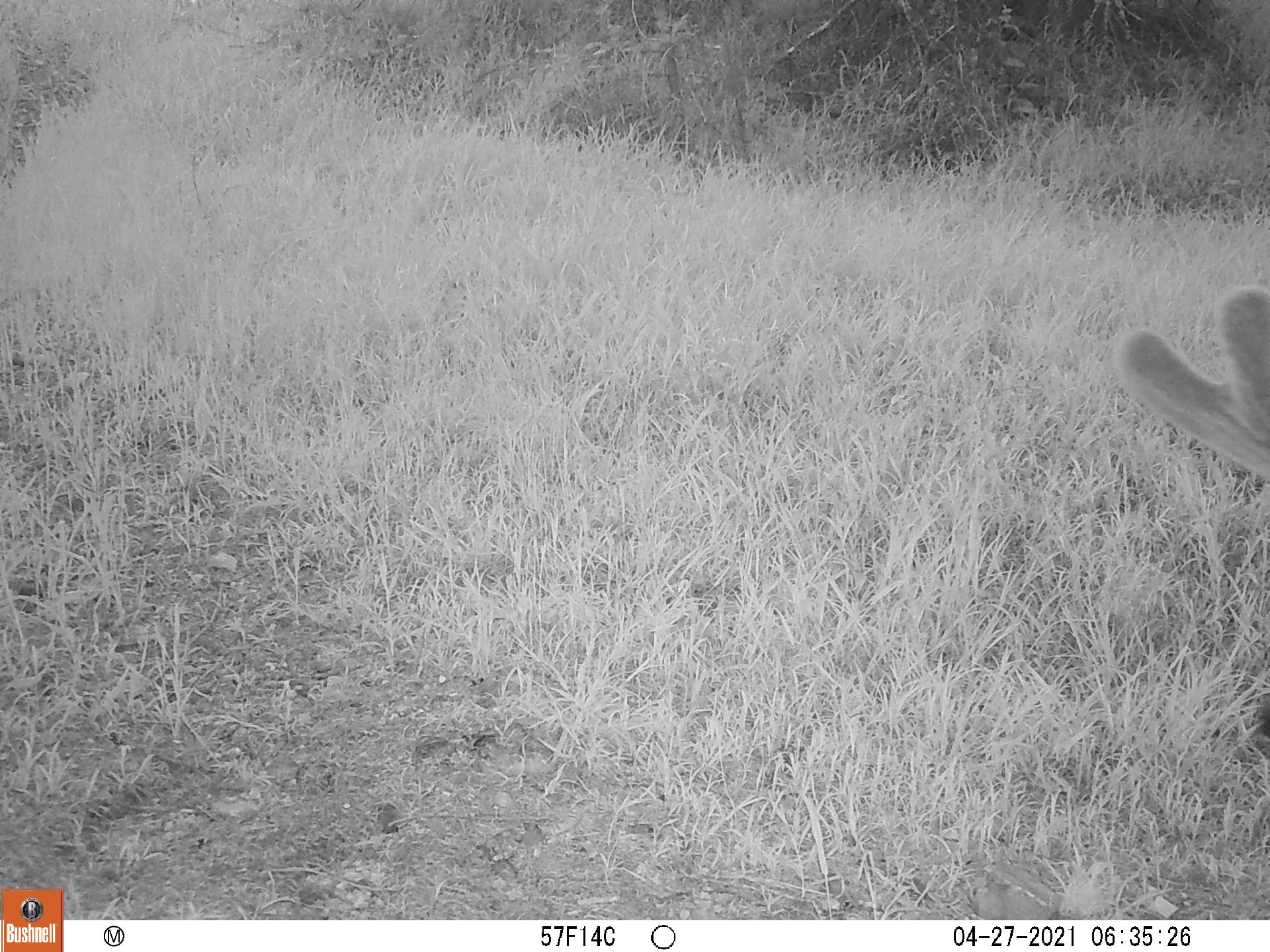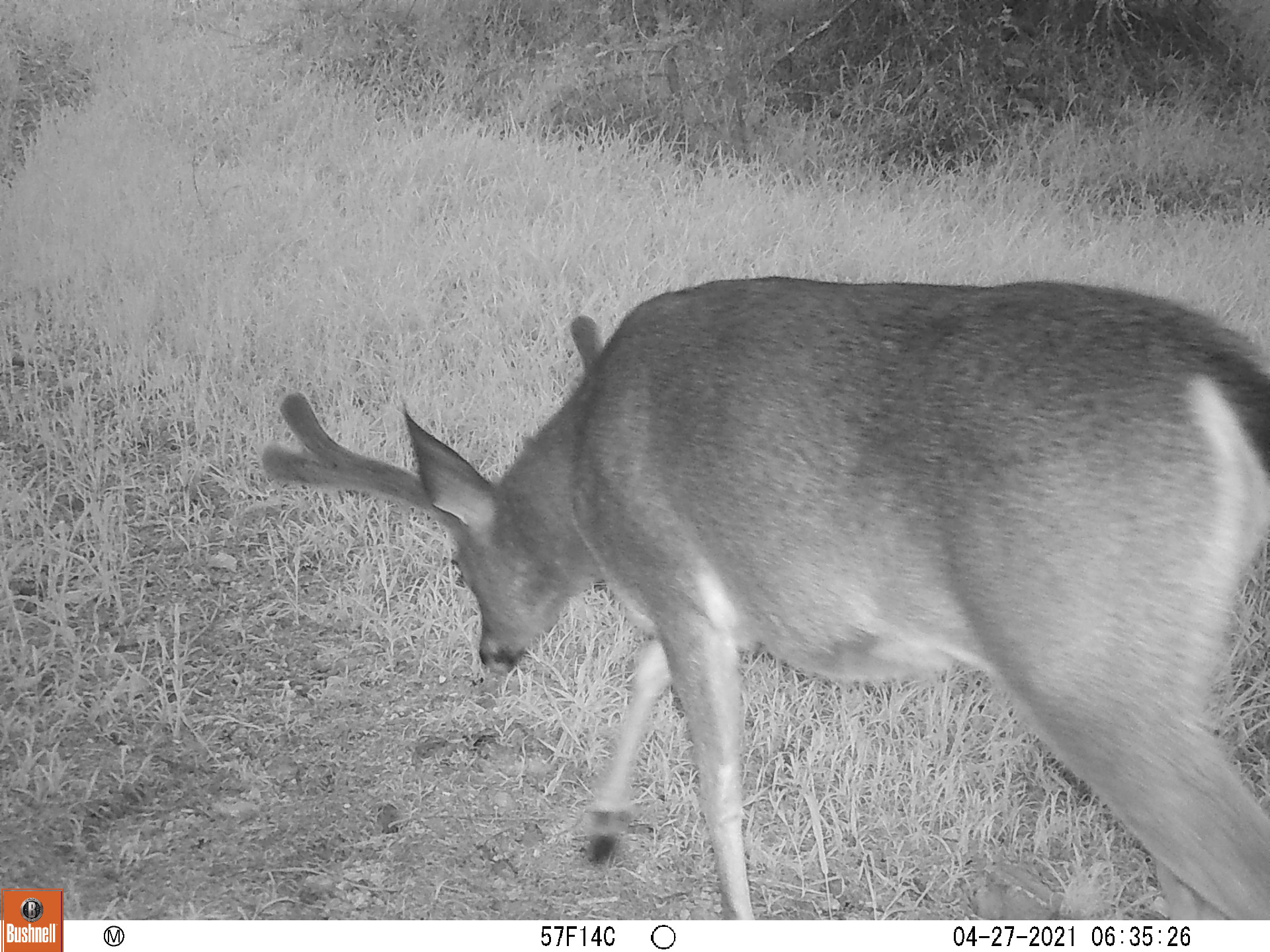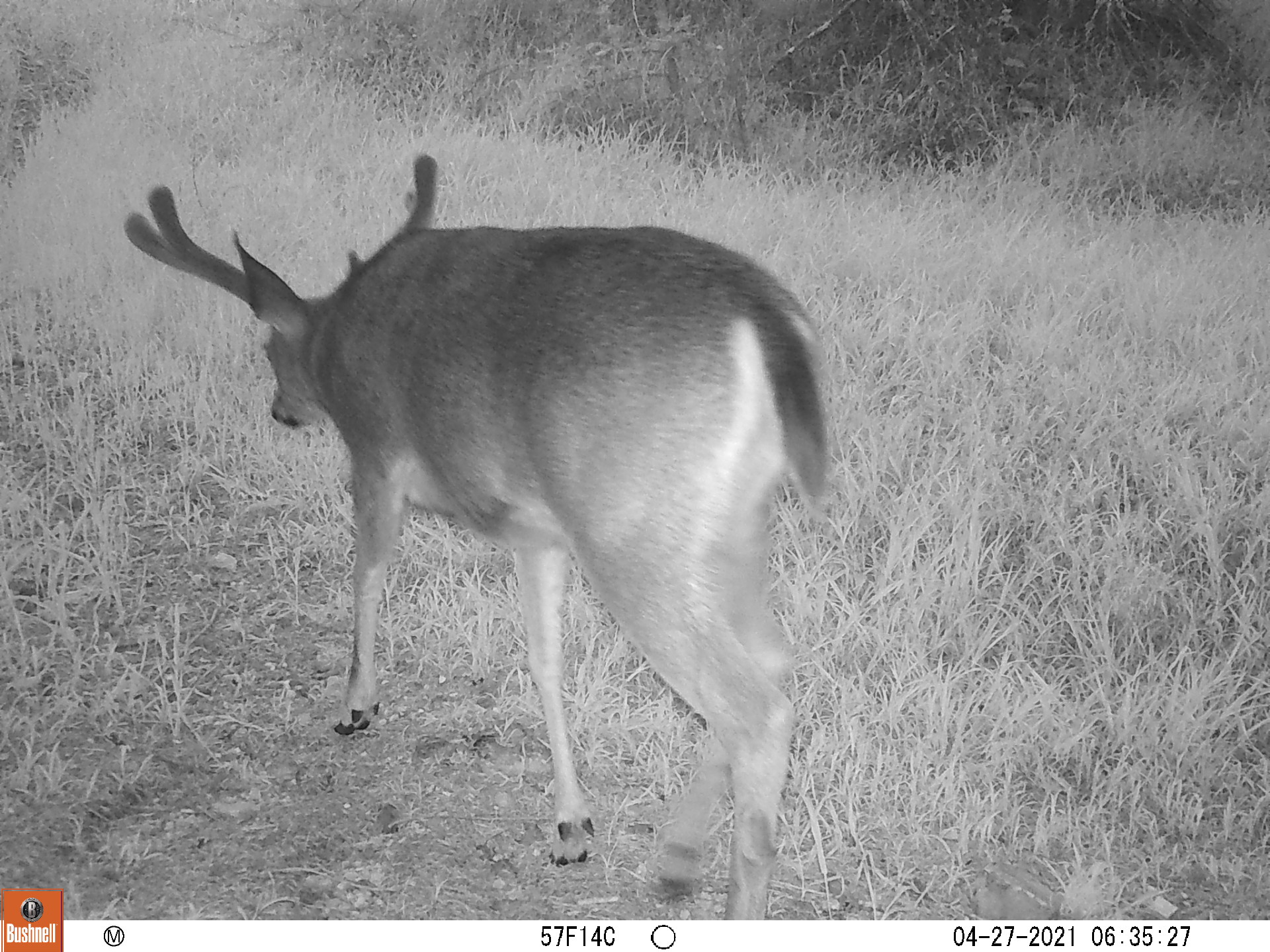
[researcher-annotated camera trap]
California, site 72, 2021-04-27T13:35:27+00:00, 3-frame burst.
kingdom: Animalia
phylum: Chordata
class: Mammalia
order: Artiodactyla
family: Cervidae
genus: Odocoileus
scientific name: Odocoileus hemionus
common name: mule deer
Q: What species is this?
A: Mule deer (Odocoileus hemionus).